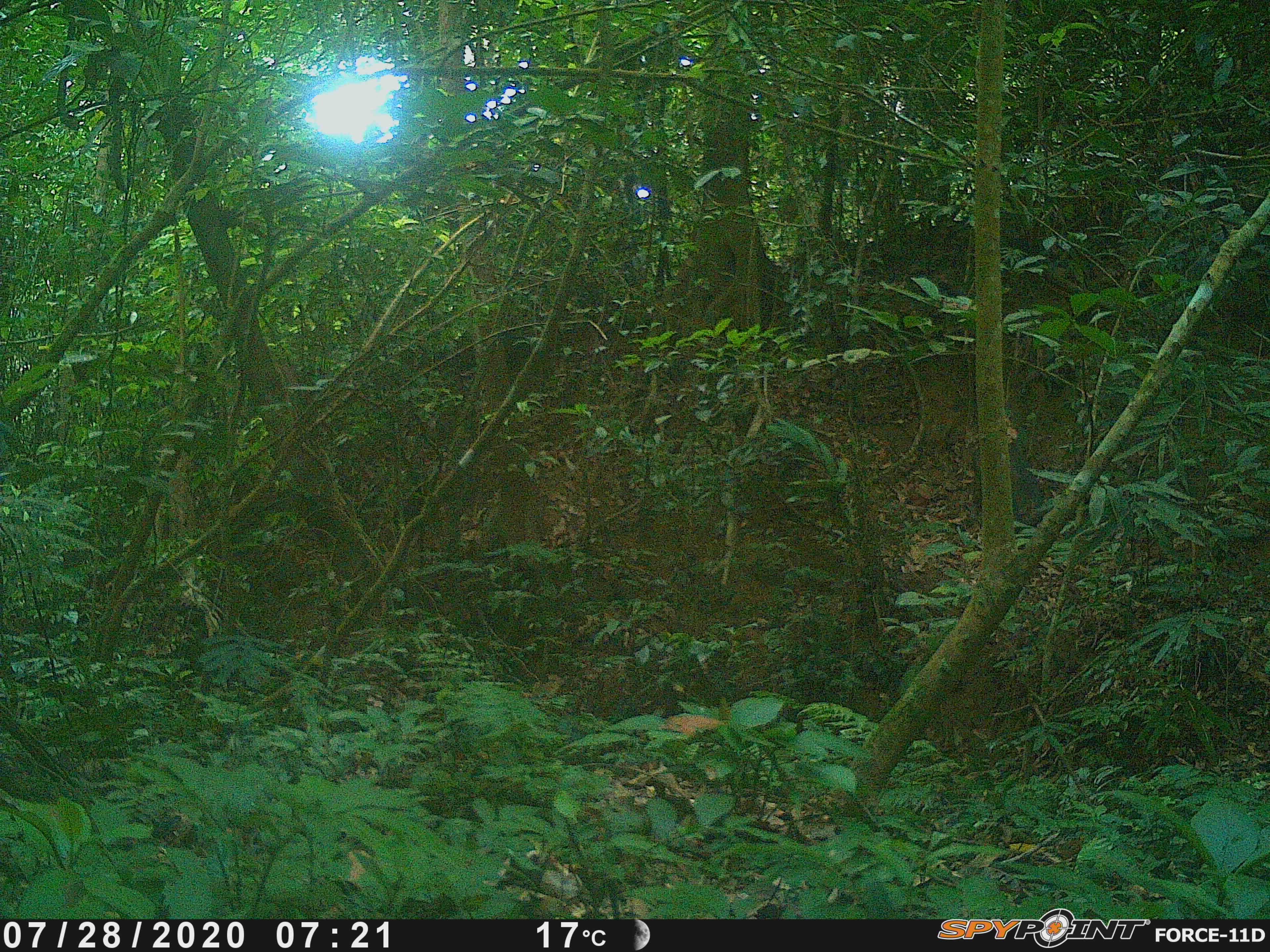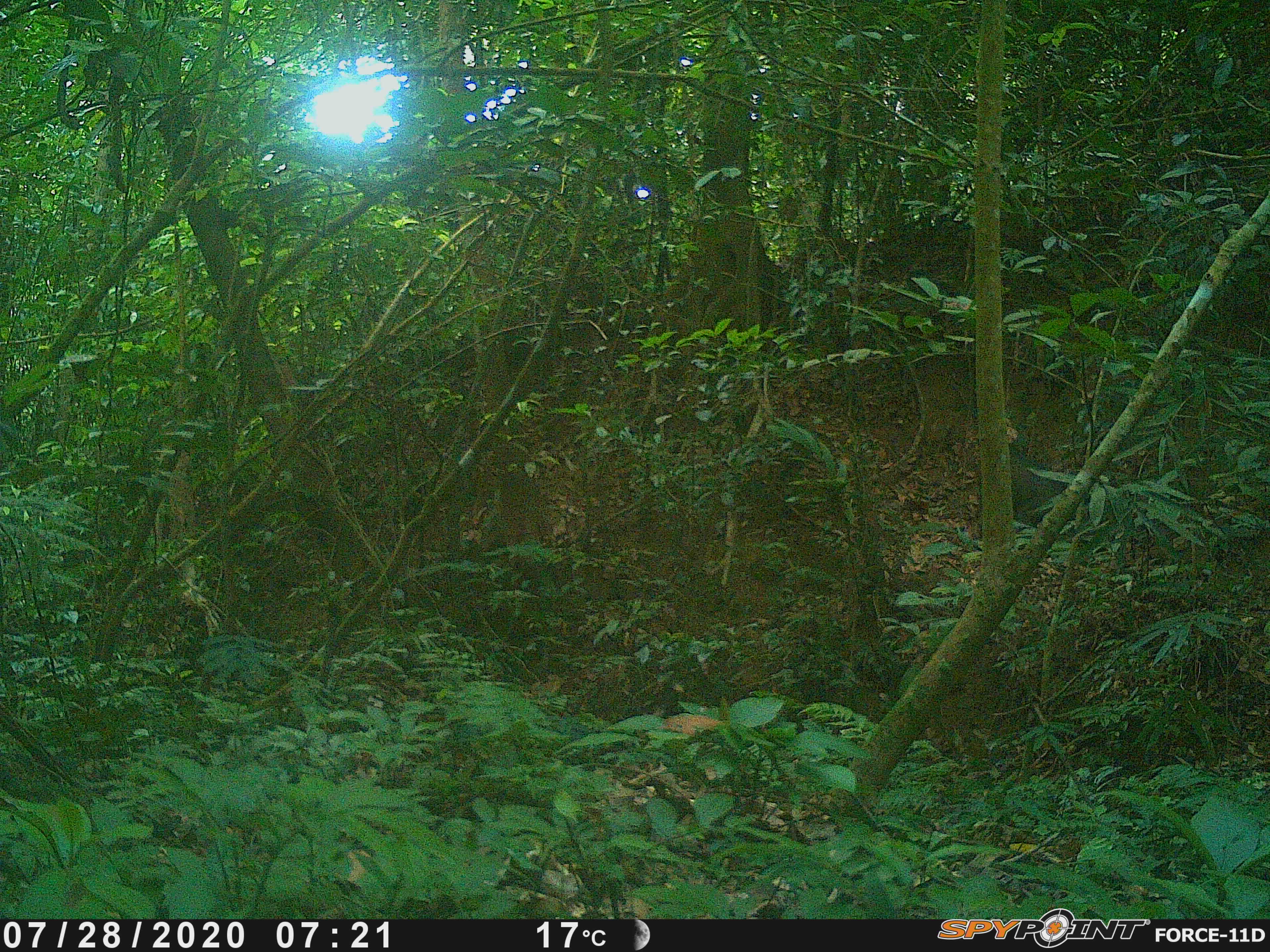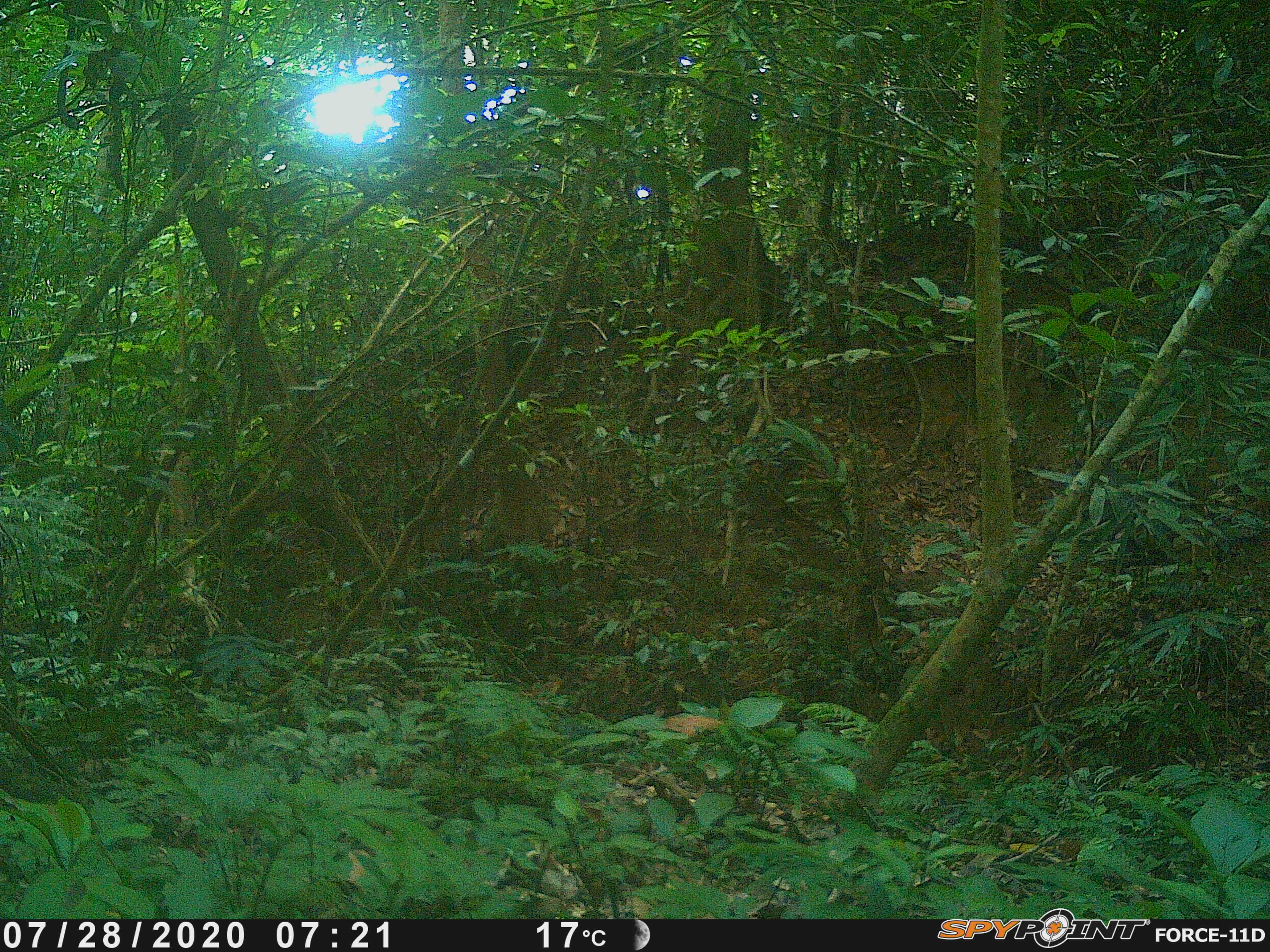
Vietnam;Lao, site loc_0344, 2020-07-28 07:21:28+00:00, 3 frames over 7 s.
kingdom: Animalia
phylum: Chordata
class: Mammalia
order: Artiodactyla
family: Suidae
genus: Sus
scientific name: Sus scrofa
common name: eurasian wild pig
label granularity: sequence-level